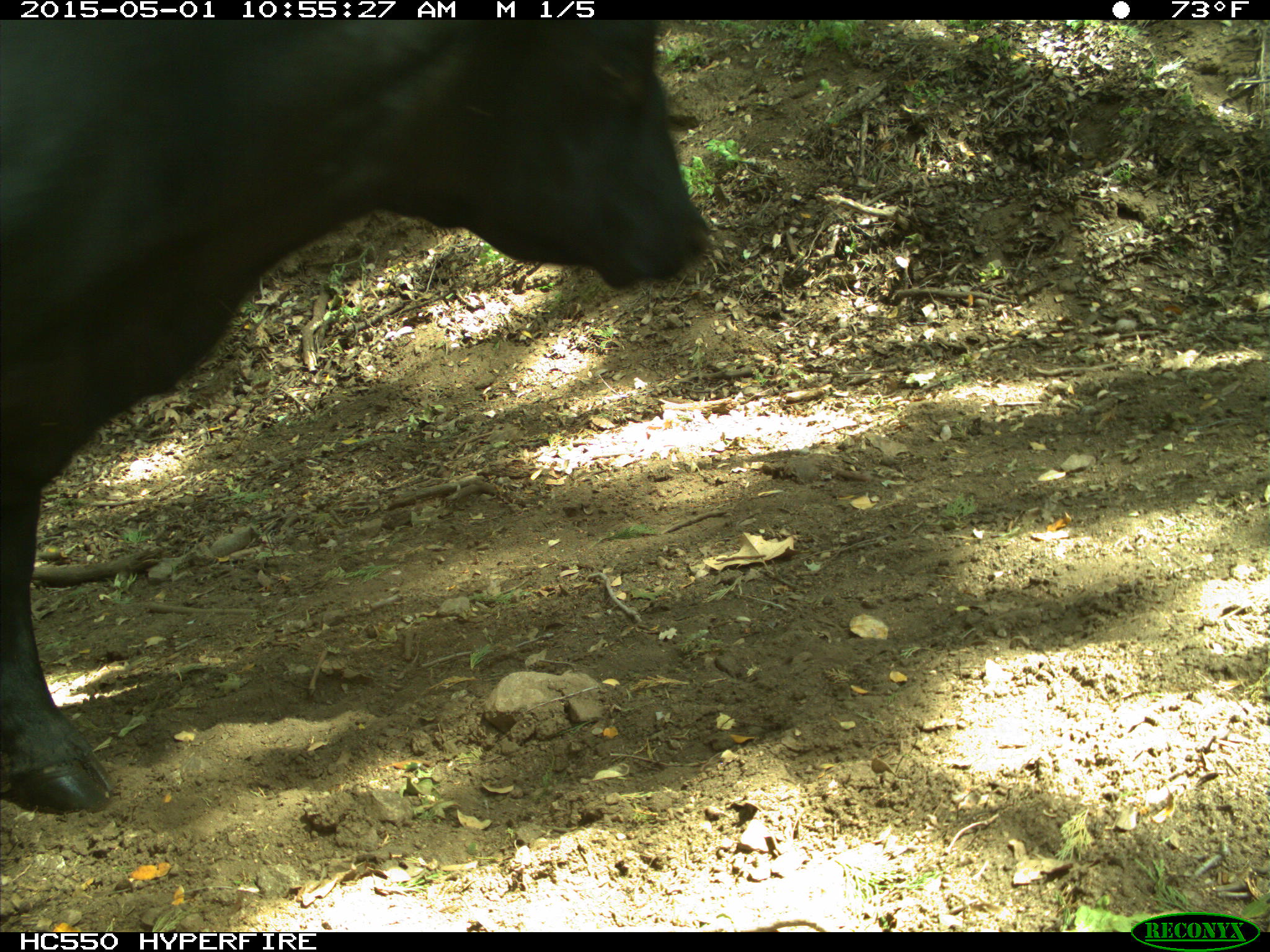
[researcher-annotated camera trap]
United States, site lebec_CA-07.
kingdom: Animalia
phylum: Chordata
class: Mammalia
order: Artiodactyla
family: Bovidae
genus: Bos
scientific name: Bos taurus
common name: domestic cow